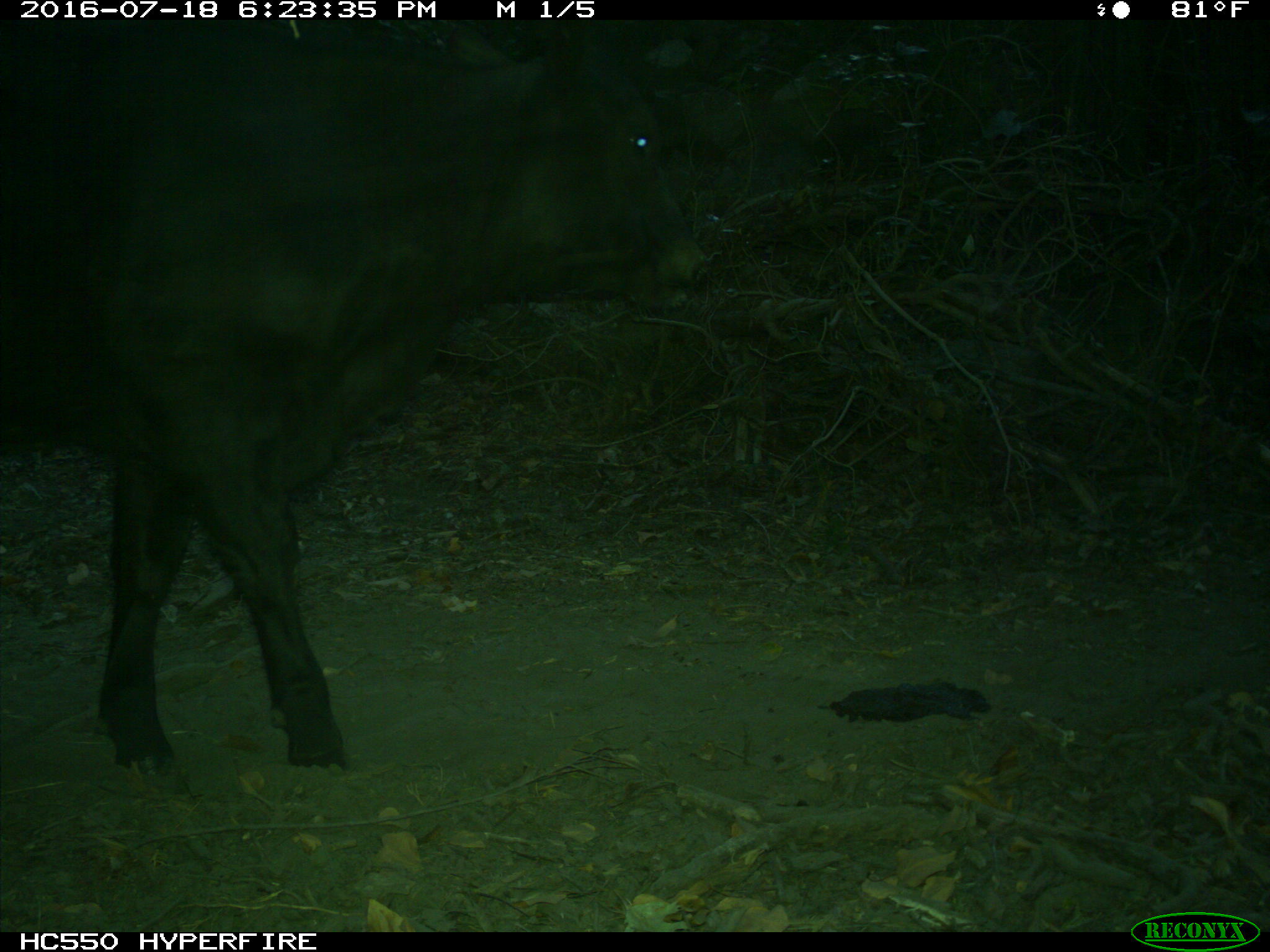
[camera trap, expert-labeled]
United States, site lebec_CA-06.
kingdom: Animalia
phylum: Chordata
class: Mammalia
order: Artiodactyla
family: Bovidae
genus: Bos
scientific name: Bos taurus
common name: domestic cow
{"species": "Bos taurus (domestic cow)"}